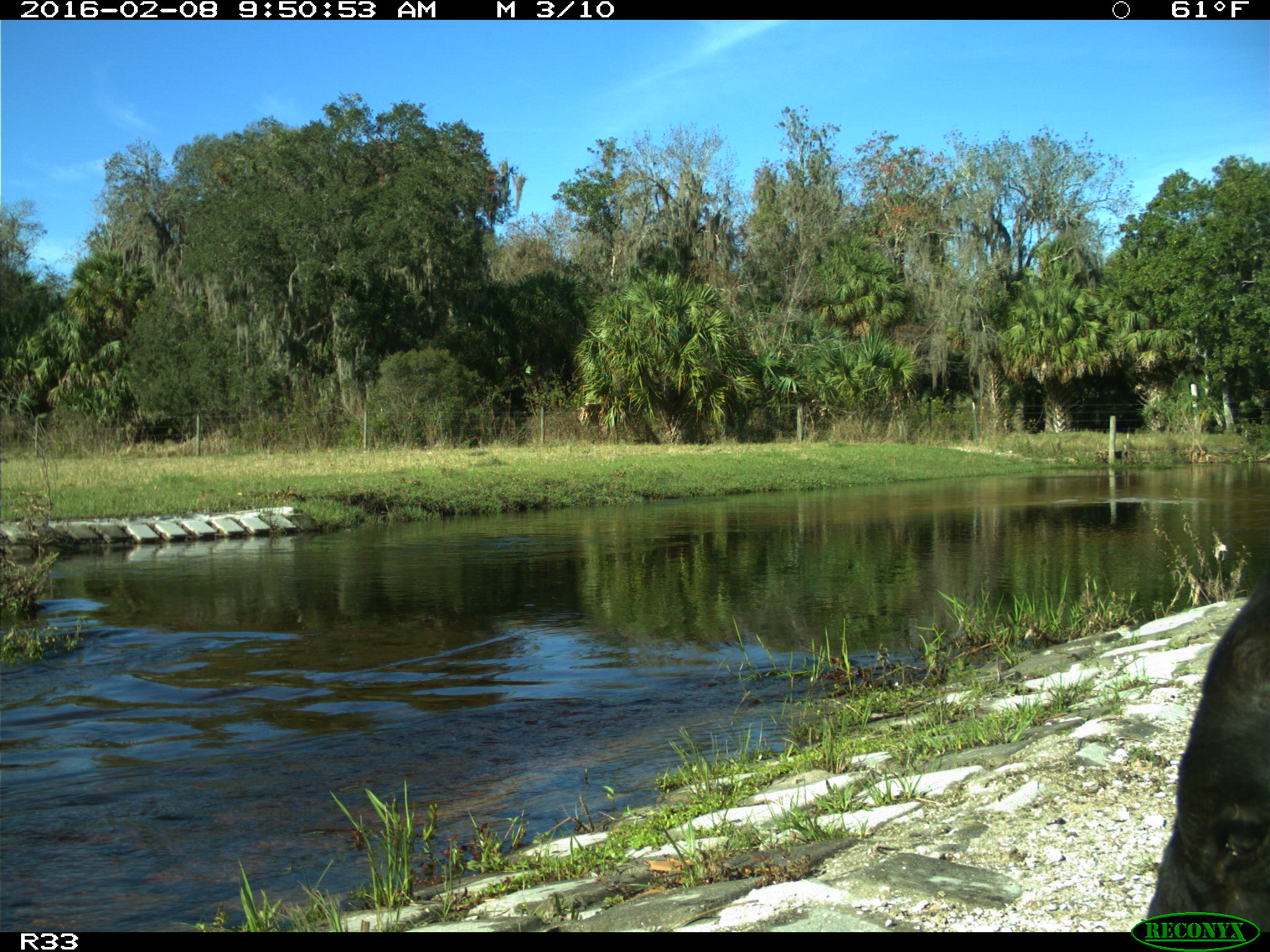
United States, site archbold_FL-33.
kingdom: Animalia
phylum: Chordata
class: Mammalia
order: Artiodactyla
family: Bovidae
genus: Bos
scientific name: Bos taurus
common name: domestic cow